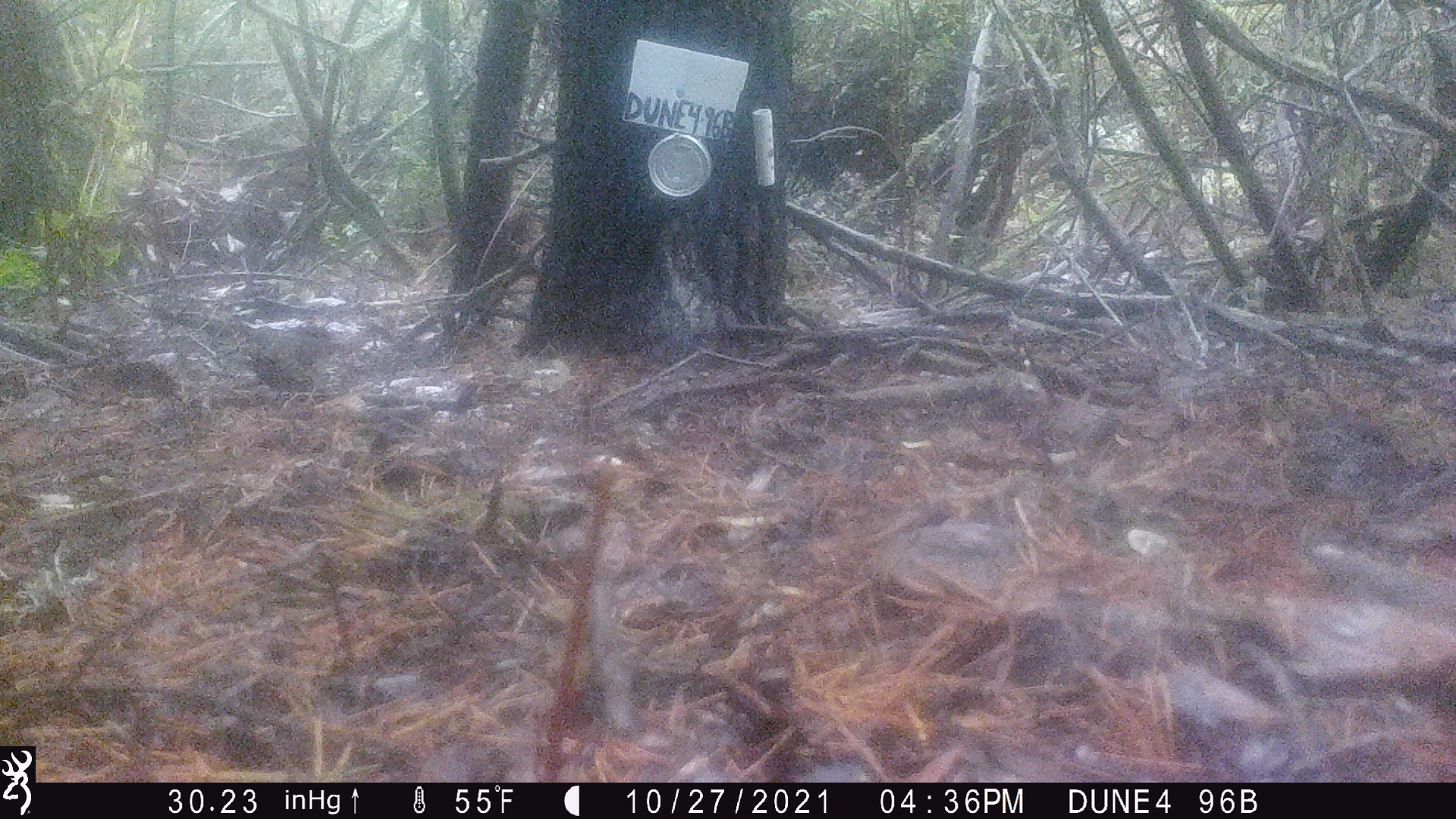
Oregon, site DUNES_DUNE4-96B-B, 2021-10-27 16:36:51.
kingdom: Animalia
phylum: Chordata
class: Aves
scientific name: Aves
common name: bird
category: other bird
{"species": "other bird (bird) (Aves)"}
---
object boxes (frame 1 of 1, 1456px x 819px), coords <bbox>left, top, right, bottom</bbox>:
other bird: <bbox>217, 313, 408, 465</bbox>